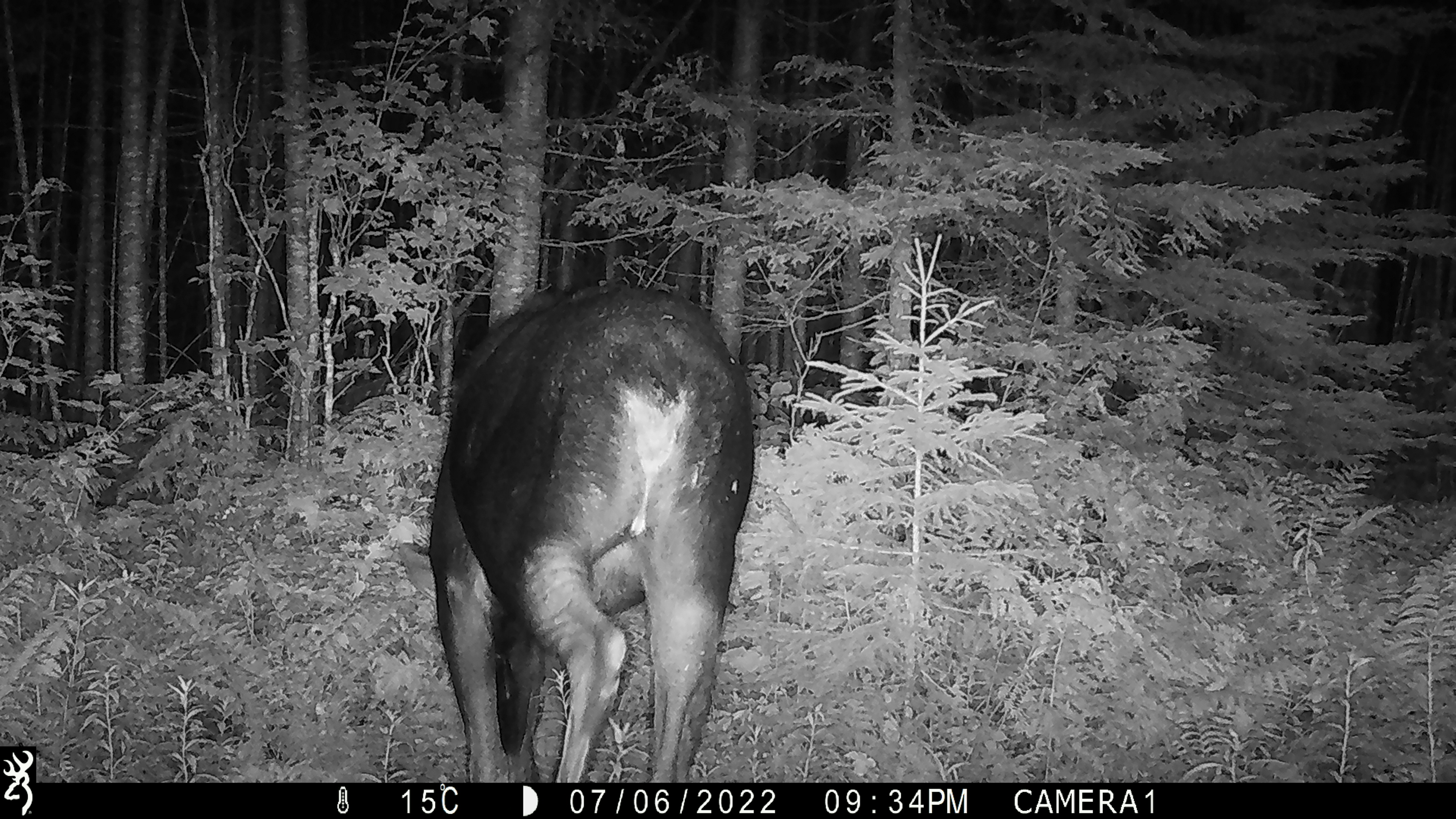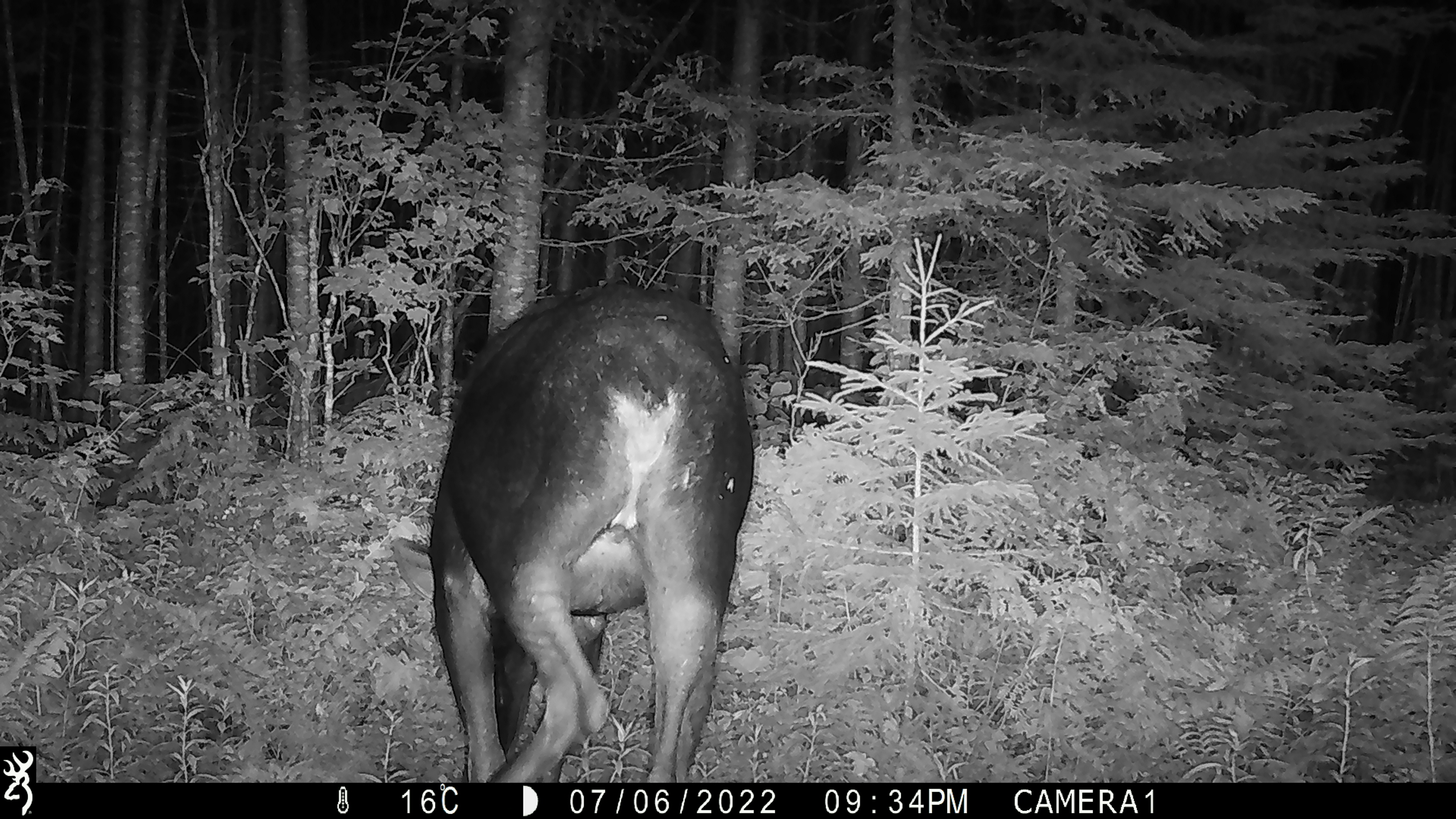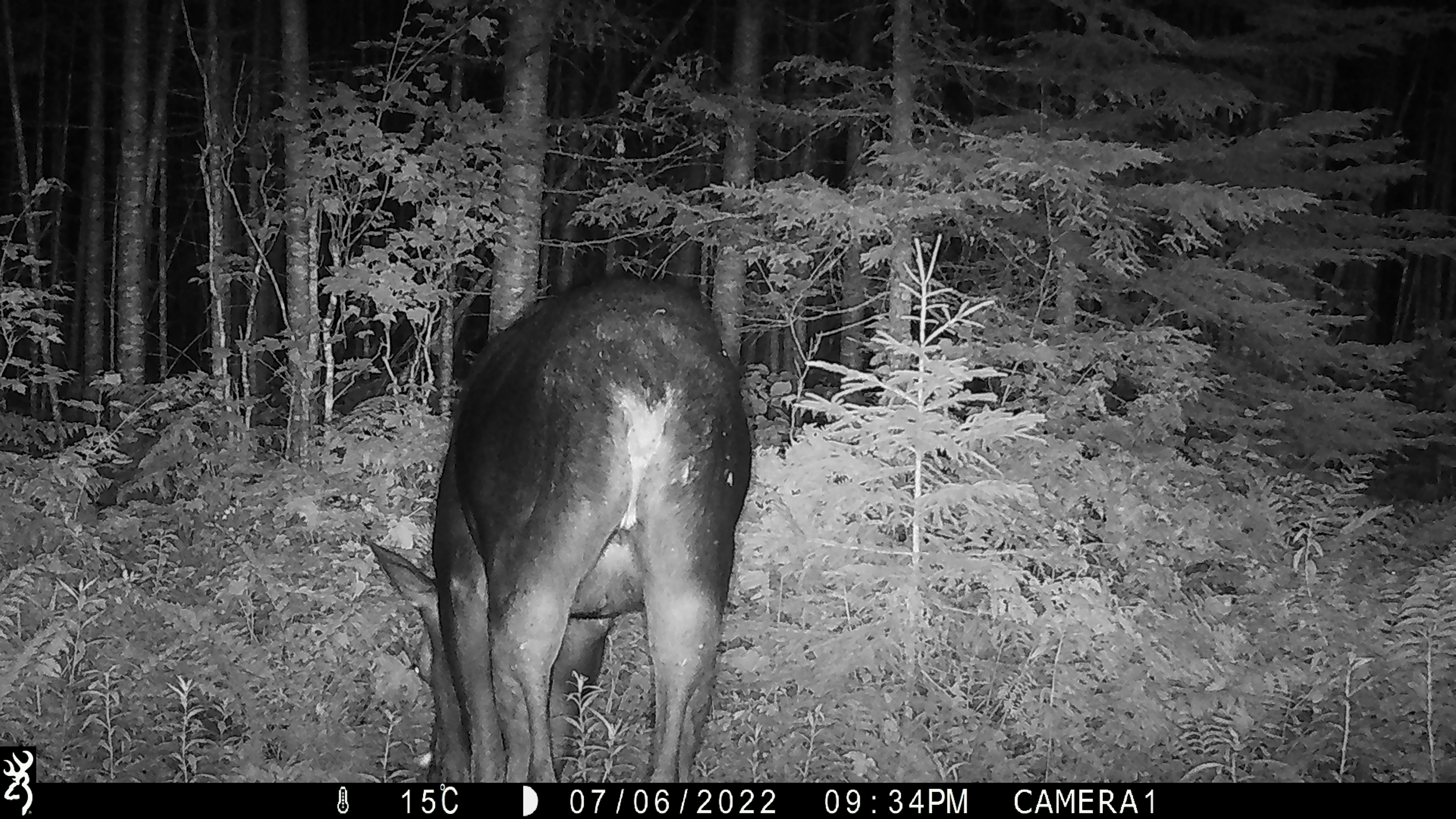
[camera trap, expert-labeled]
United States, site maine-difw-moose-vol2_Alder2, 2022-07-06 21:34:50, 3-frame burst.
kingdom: Animalia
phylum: Chordata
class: Mammalia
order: Artiodactyla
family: Cervidae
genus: Alces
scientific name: Alces alces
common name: moose